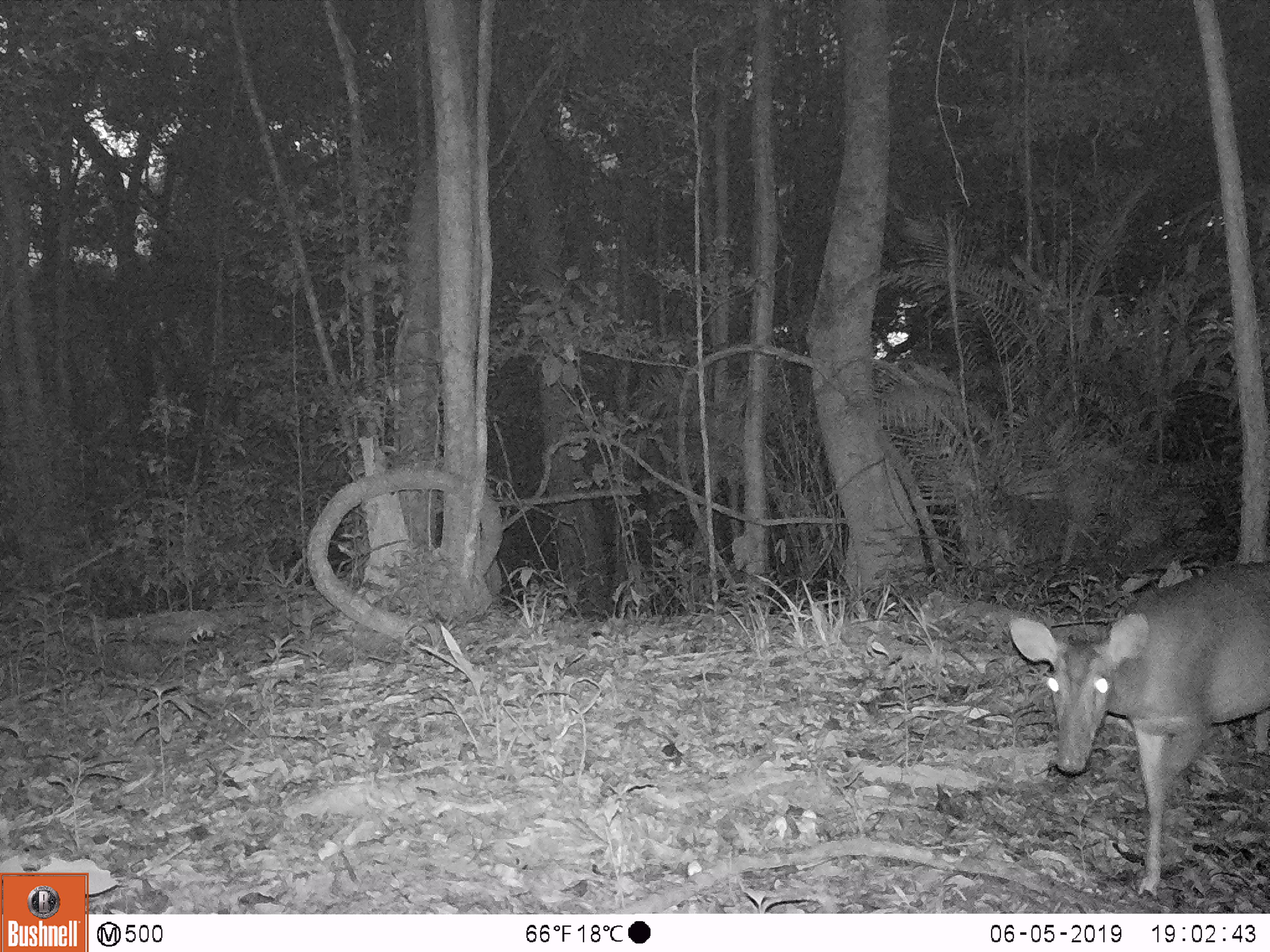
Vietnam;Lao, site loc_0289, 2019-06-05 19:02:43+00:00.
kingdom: Animalia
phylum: Chordata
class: Mammalia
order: Artiodactyla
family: Cervidae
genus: Muntiacus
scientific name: Muntiacus vuquangensis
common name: large-antlered muntjac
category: large antlered muntjac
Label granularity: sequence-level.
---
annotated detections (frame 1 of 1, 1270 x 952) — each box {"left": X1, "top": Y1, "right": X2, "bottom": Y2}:
large antlered muntjac: {"left": 1006, "top": 559, "right": 1270, "bottom": 895}